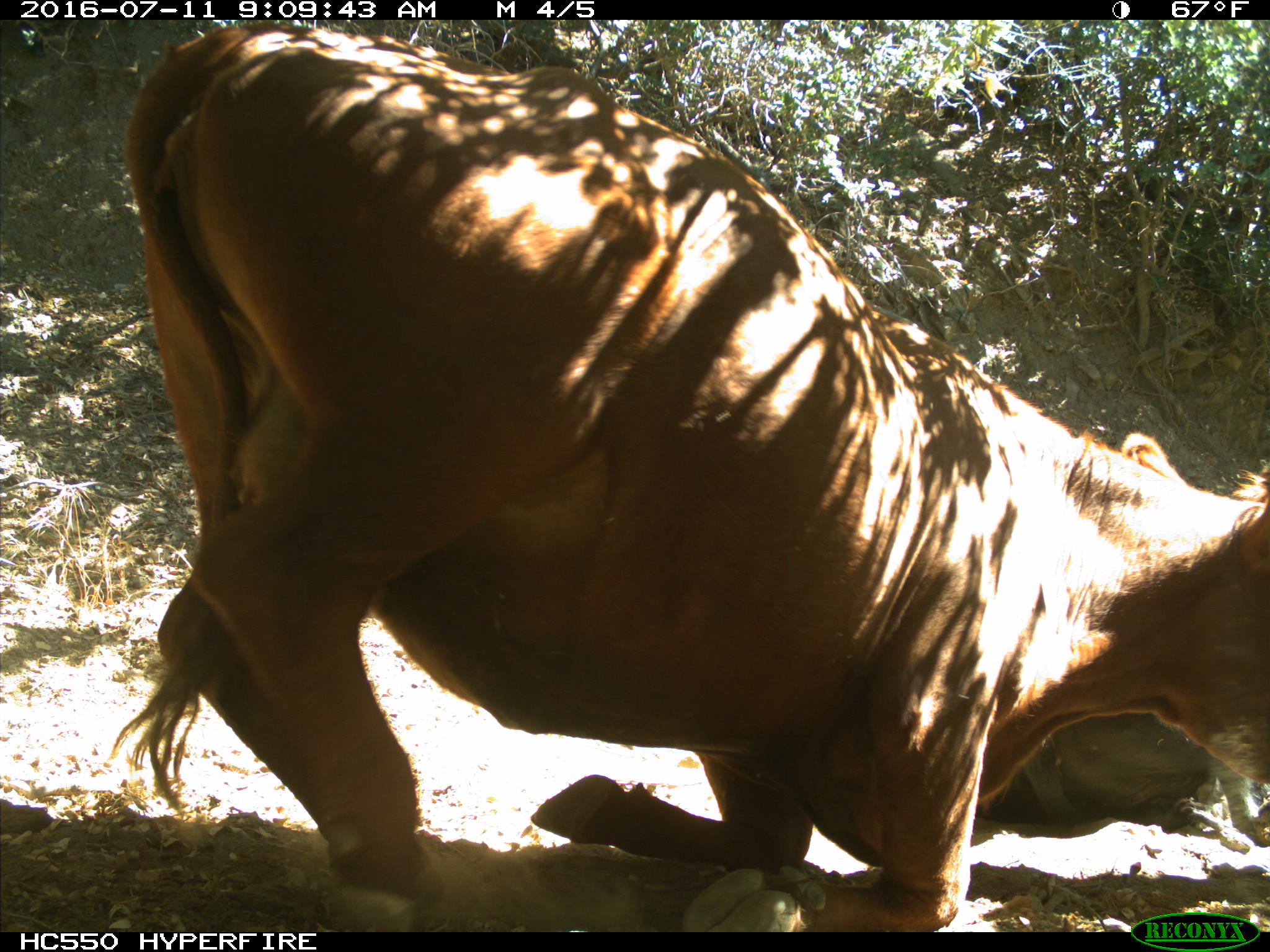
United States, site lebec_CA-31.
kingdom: Animalia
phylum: Chordata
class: Mammalia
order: Artiodactyla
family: Bovidae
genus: Bos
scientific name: Bos taurus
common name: domestic cow